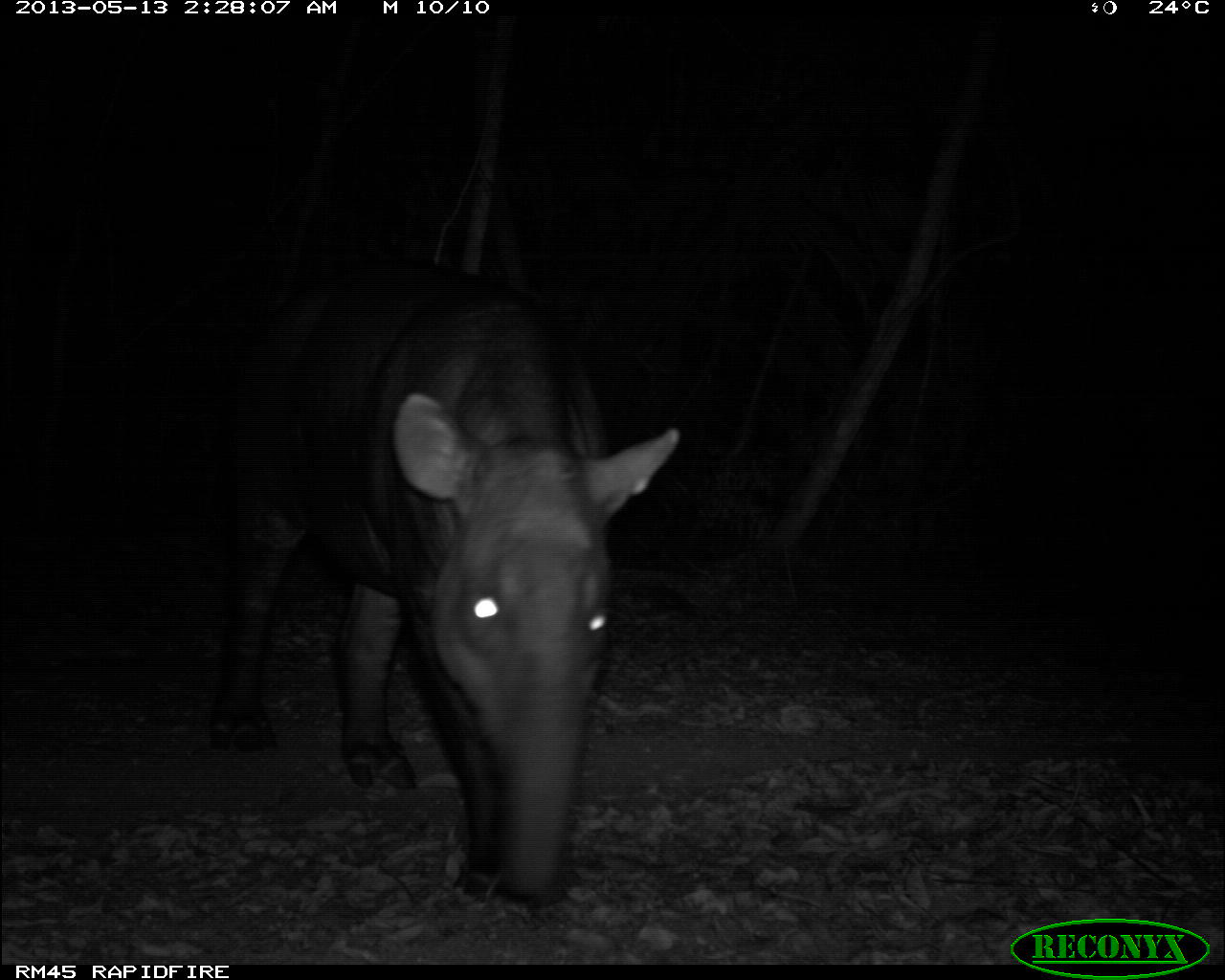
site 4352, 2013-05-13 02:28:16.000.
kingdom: Animalia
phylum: Chordata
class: Mammalia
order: Perissodactyla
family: Tapiridae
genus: Tapirus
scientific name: Tapirus bairdii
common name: baird's tapir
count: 1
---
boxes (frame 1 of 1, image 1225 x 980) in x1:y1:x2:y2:
tapirus bairdii: 205:255:679:906